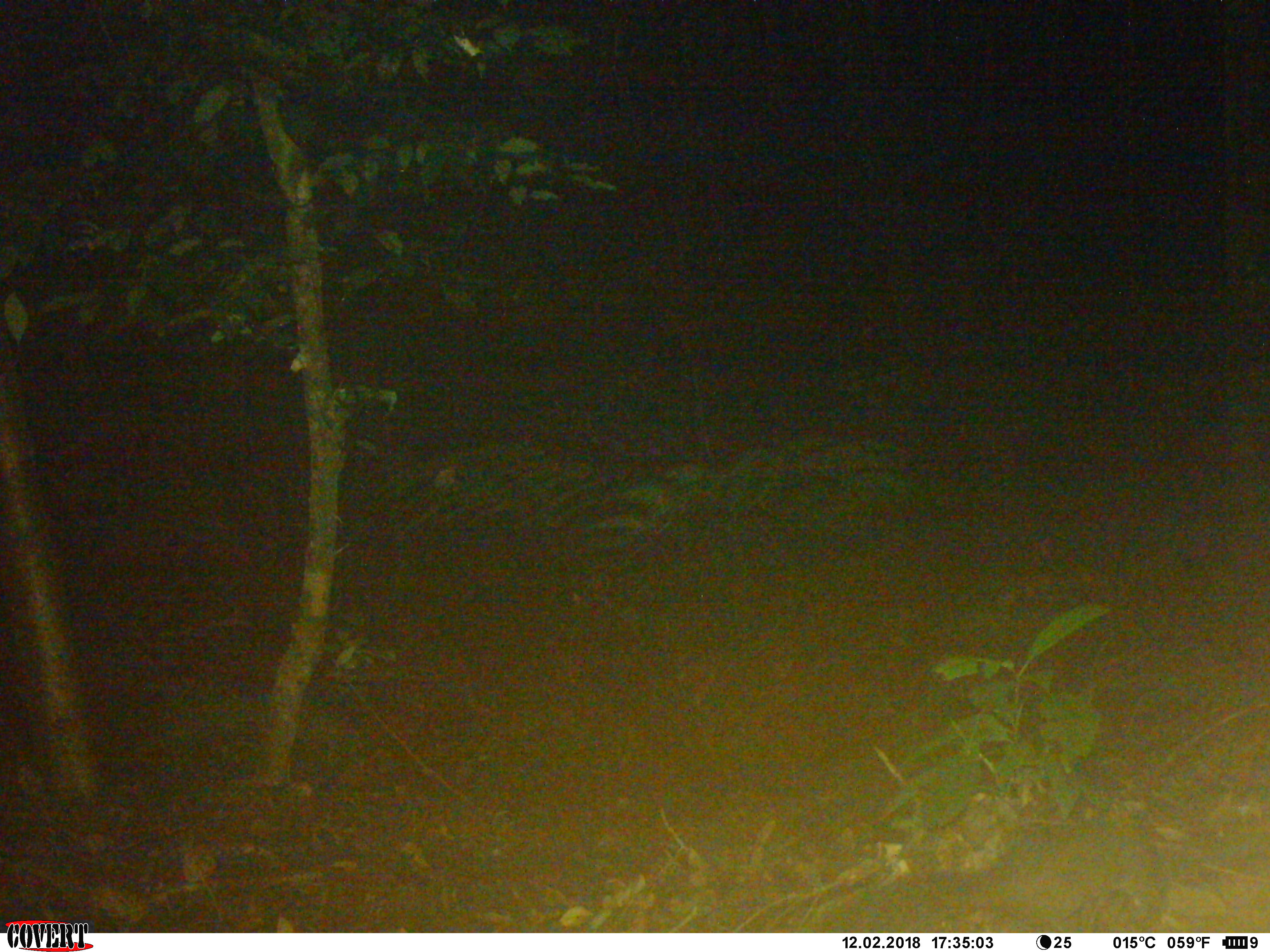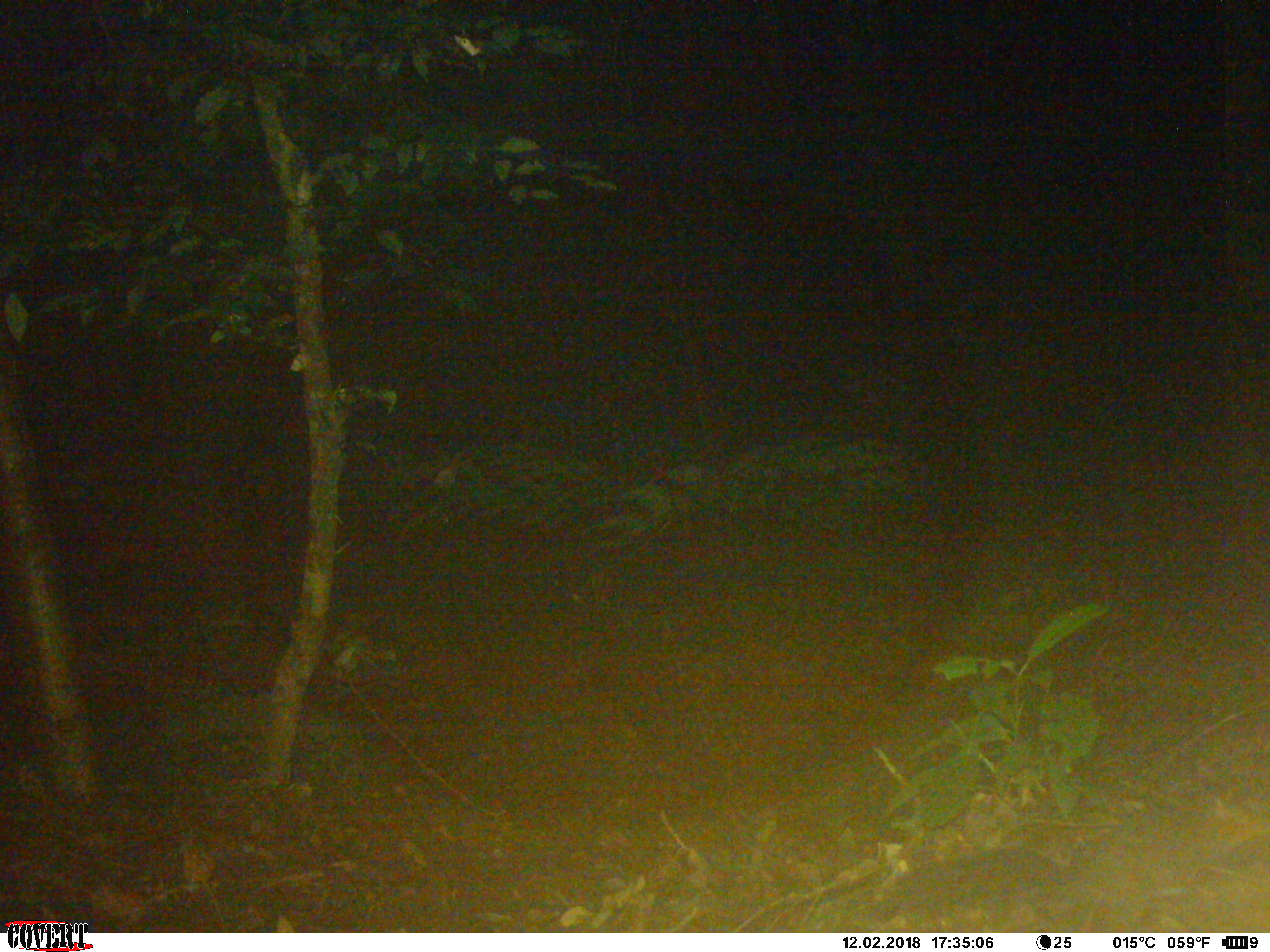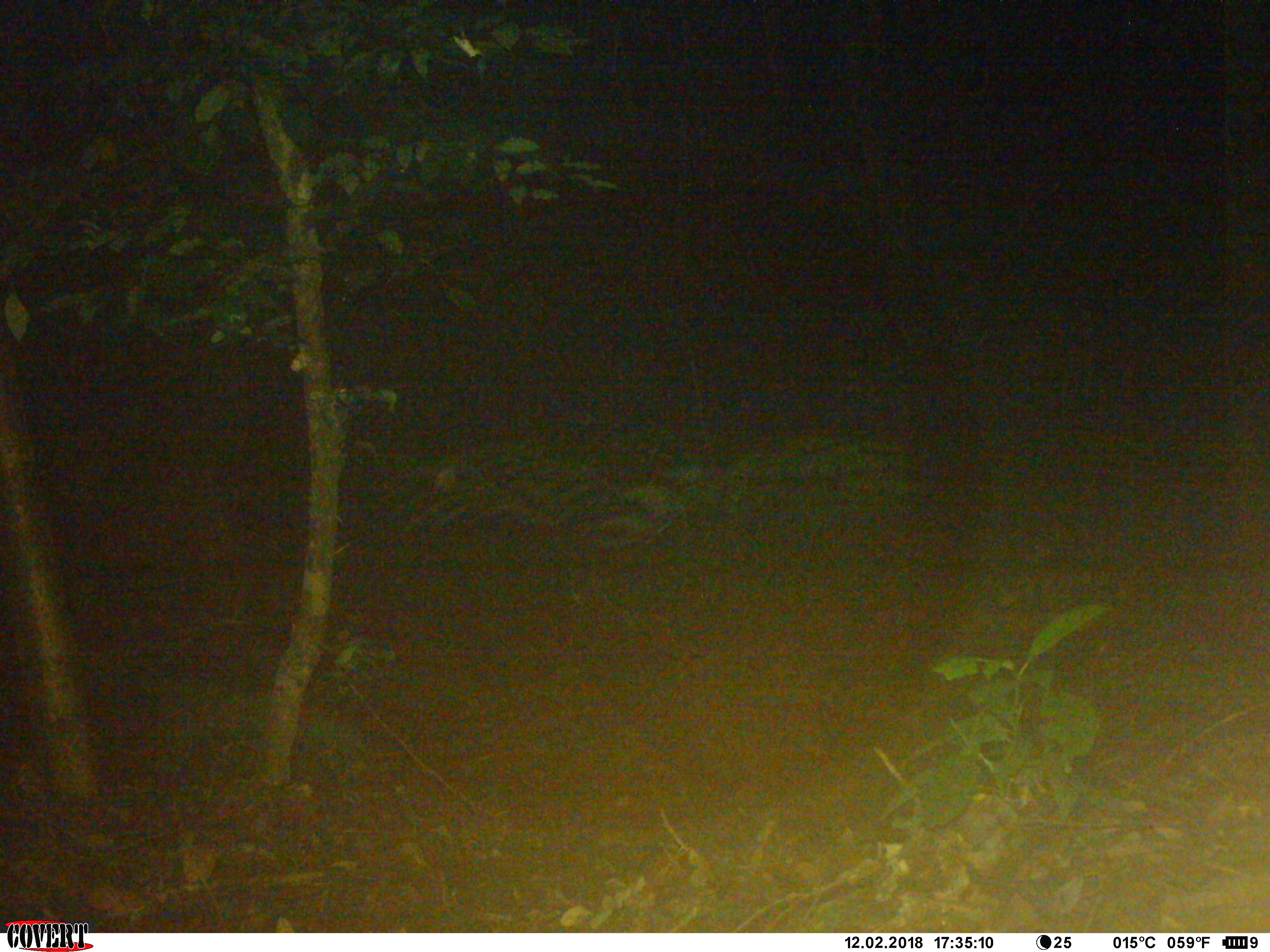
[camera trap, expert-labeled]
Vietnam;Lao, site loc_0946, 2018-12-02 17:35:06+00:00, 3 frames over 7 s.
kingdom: Animalia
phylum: Chordata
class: Mammalia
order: Rodentia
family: Sciuridae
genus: Dremomys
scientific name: Dremomys rufigenis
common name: red-cheeked squirrel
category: red cheeked squirrel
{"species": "red cheeked squirrel (red-cheeked squirrel) (Dremomys rufigenis)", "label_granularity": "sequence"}